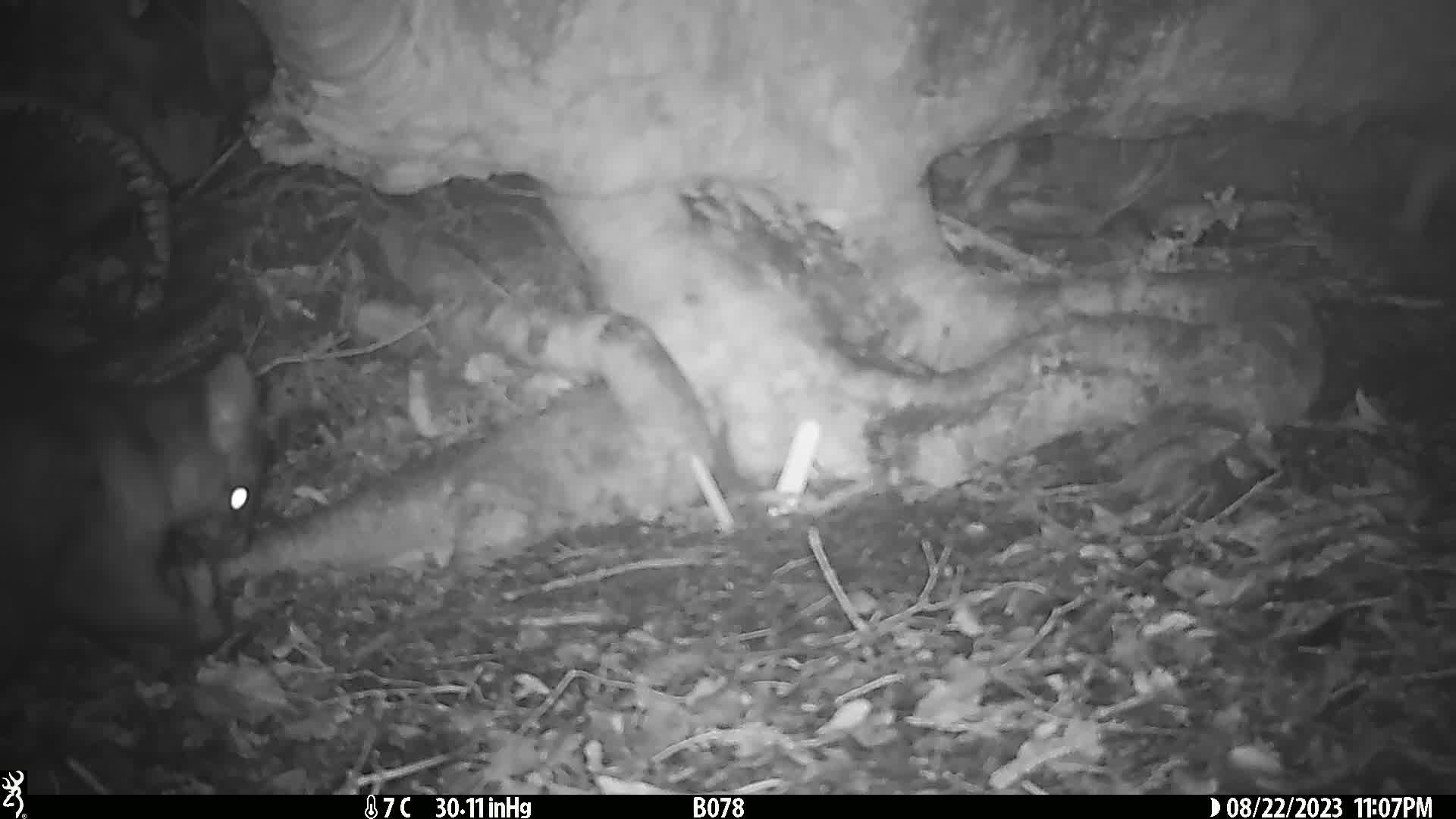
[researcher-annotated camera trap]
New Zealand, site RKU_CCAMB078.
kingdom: Animalia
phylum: Chordata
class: Mammalia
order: Diprotodontia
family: Phalangeridae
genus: Trichosurus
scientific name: Trichosurus vulpecula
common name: common brushtail possum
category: possum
Possum (common brushtail possum) (Trichosurus vulpecula).